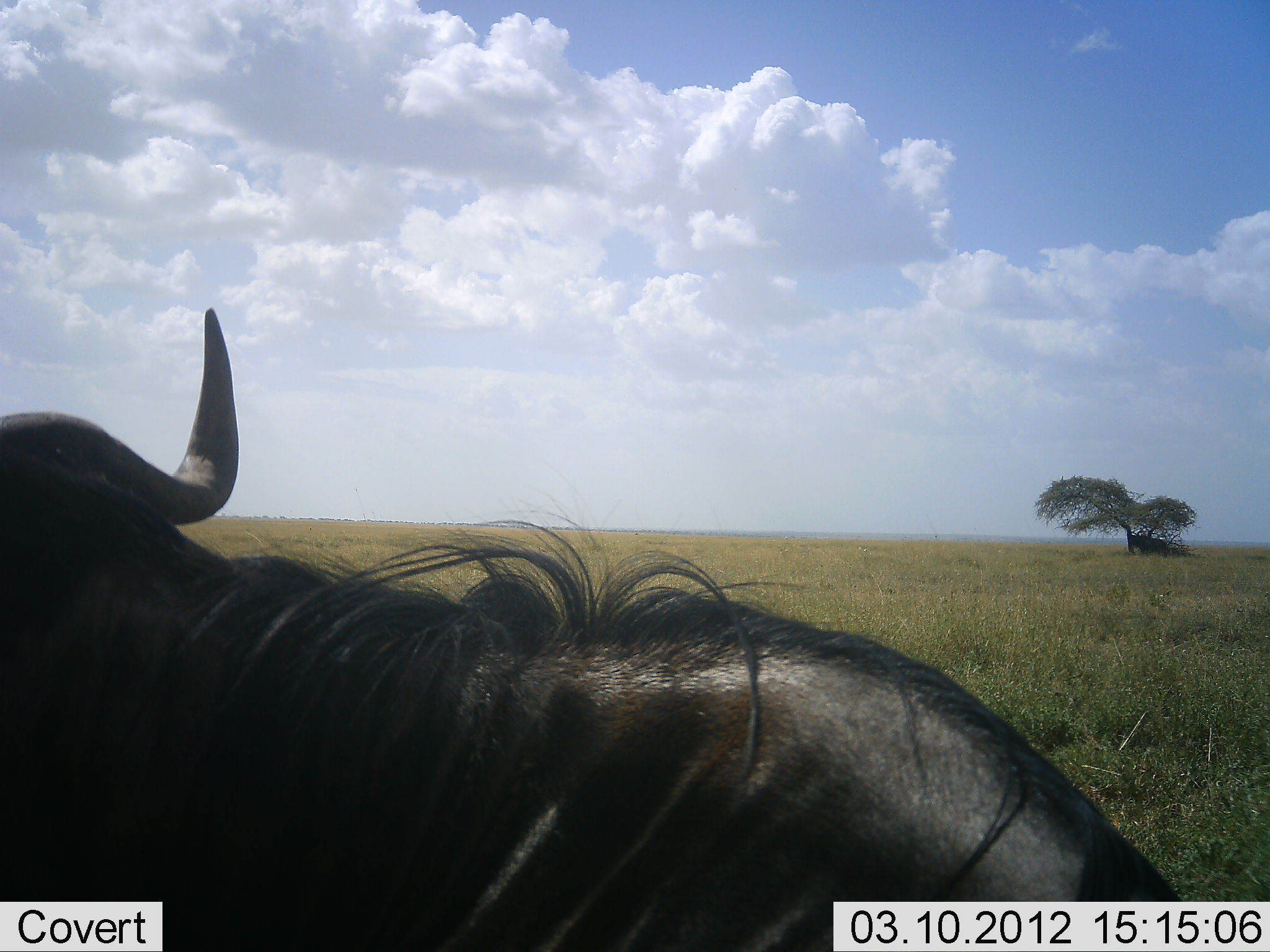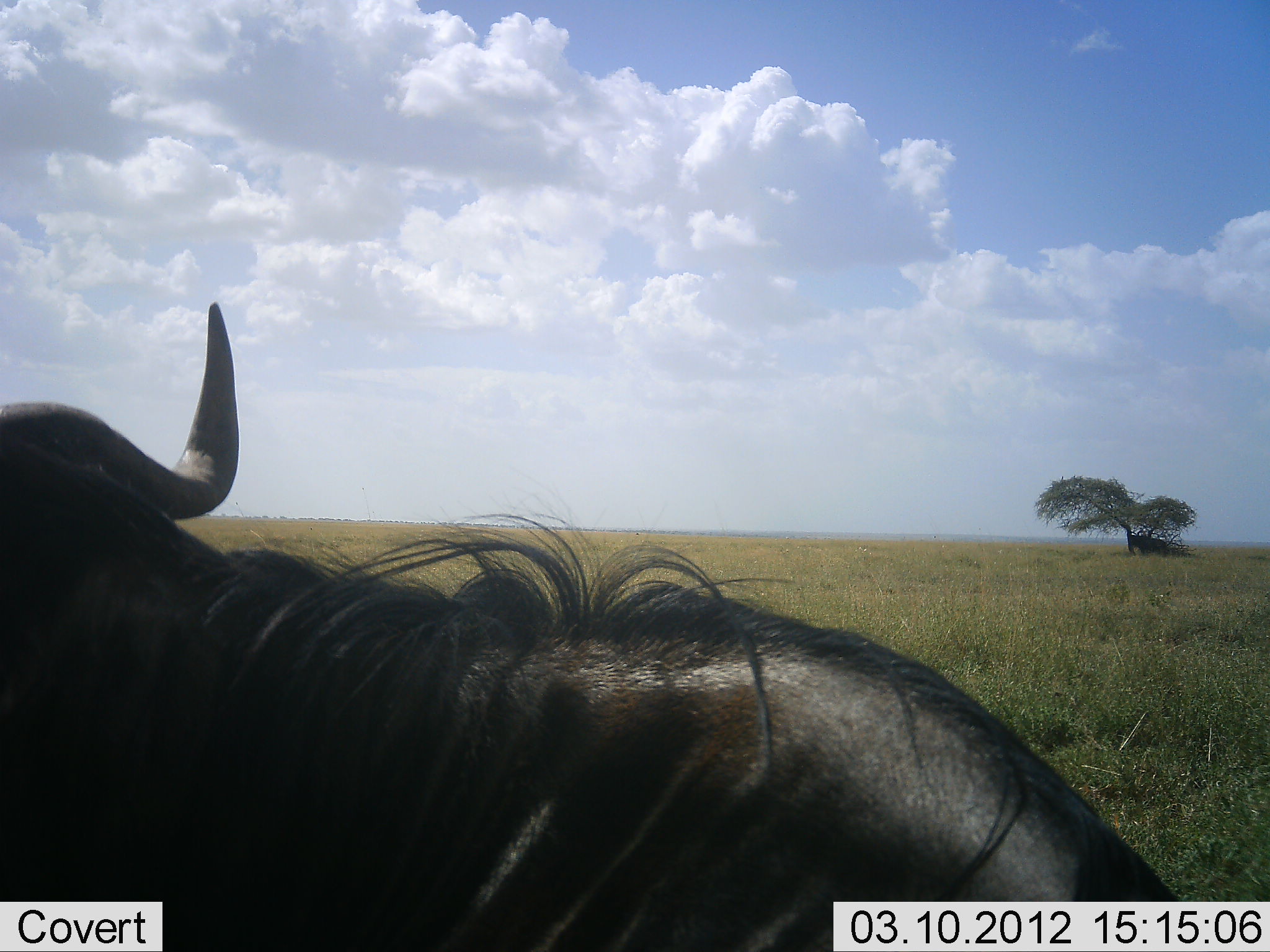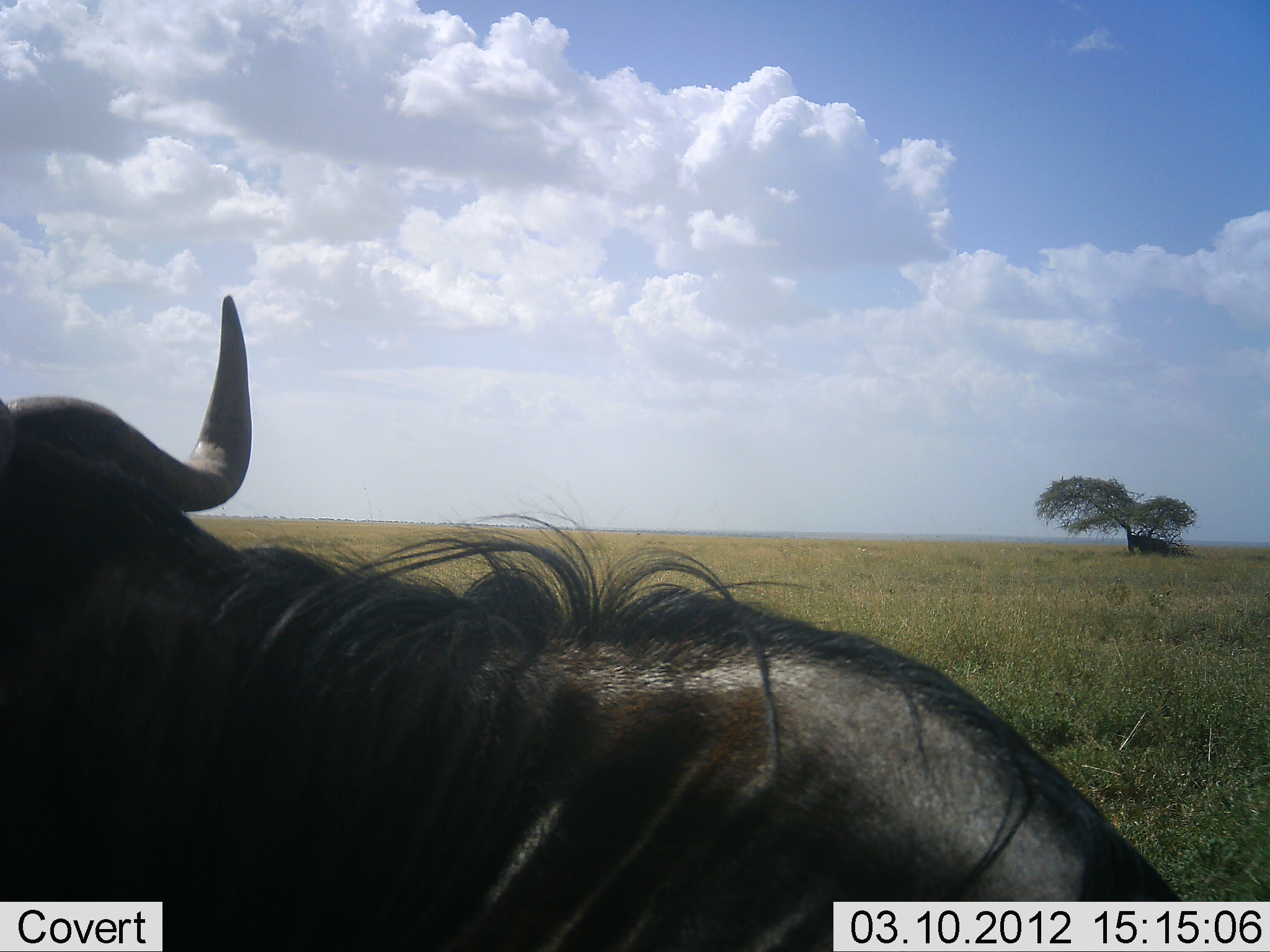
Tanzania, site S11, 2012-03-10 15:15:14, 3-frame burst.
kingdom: Animalia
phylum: Chordata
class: Mammalia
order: Artiodactyla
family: Bovidae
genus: Connochaetes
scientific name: Connochaetes taurinus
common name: blue wildebeest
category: wildebeest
Wildebeest (blue wildebeest) (Connochaetes taurinus), count 1. Behavior (volunteer vote fractions): standing 69%, resting 31%, moving 0%, interacting 0%. Young present (vote fraction): 0%. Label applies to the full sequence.